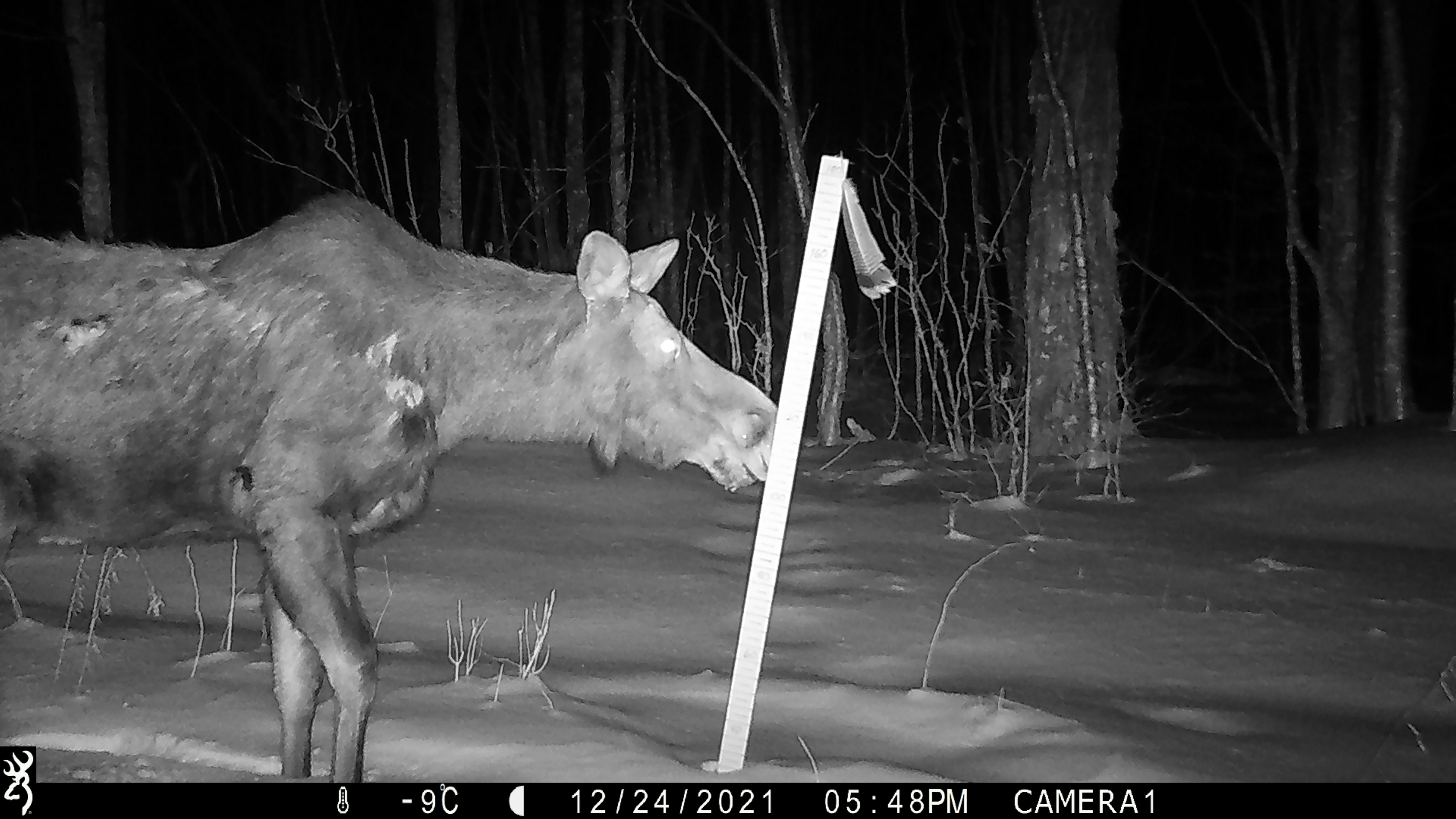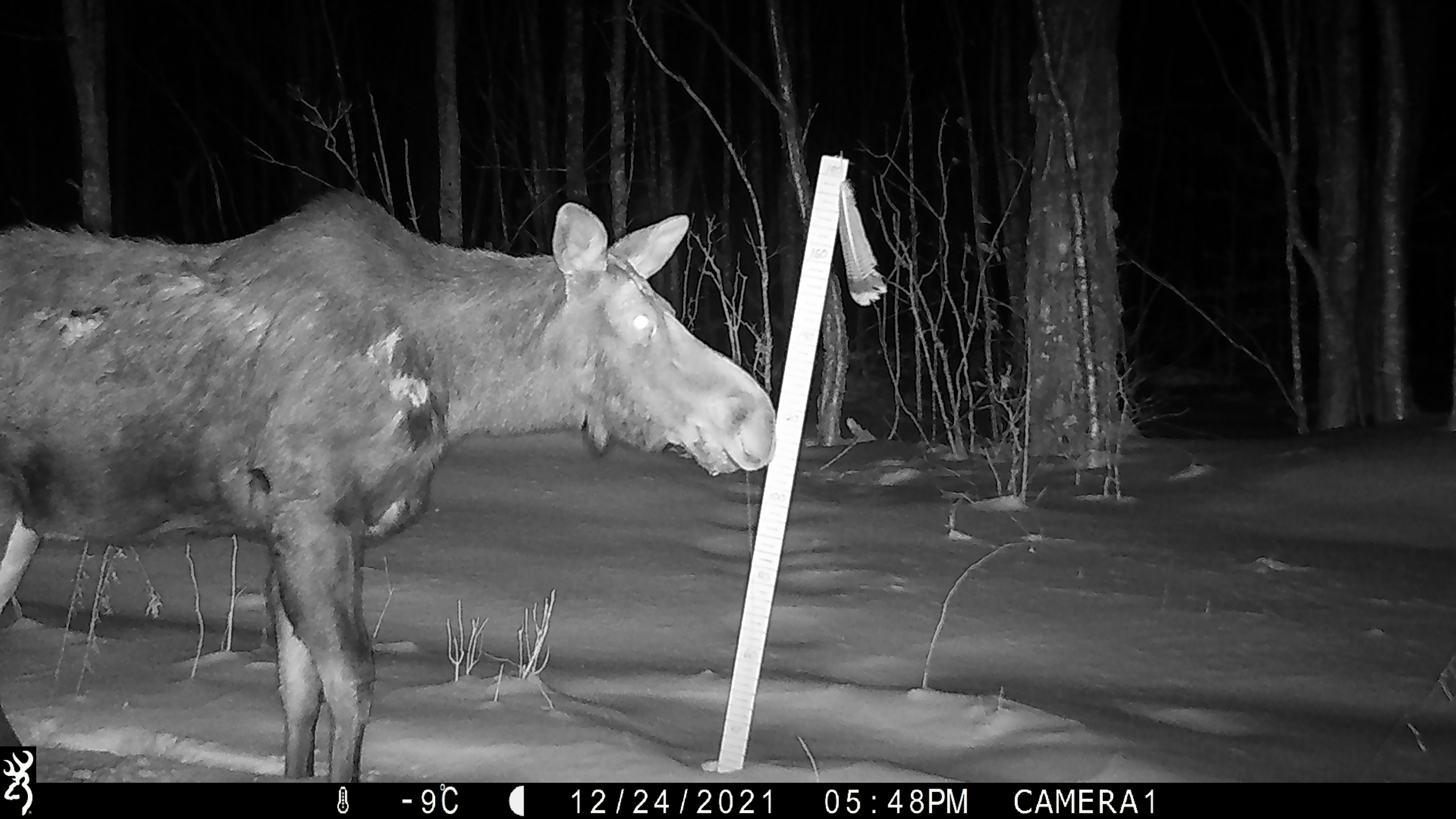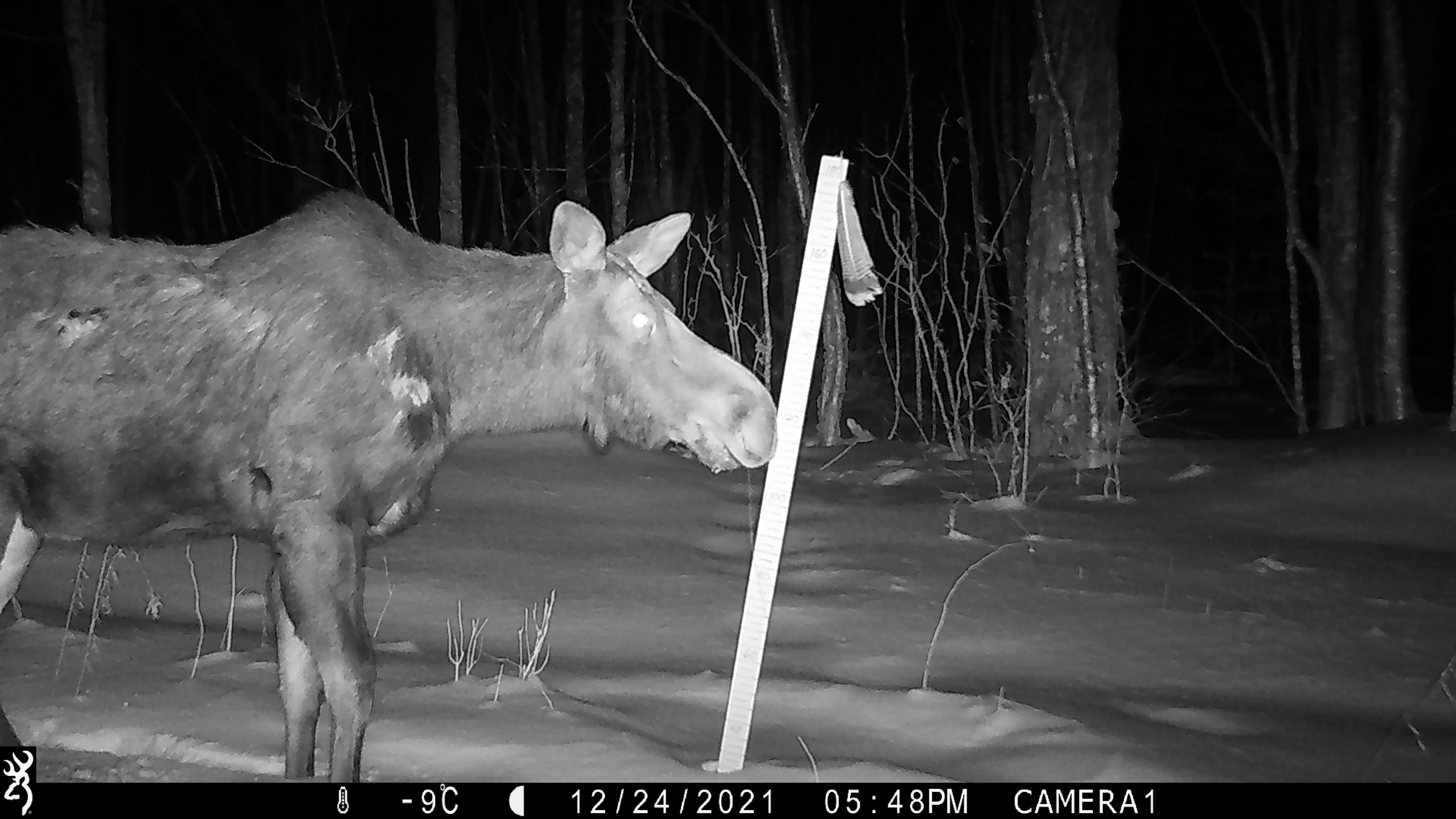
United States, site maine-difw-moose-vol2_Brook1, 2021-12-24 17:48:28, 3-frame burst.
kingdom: Animalia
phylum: Chordata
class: Mammalia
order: Artiodactyla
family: Cervidae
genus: Alces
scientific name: Alces alces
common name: moose